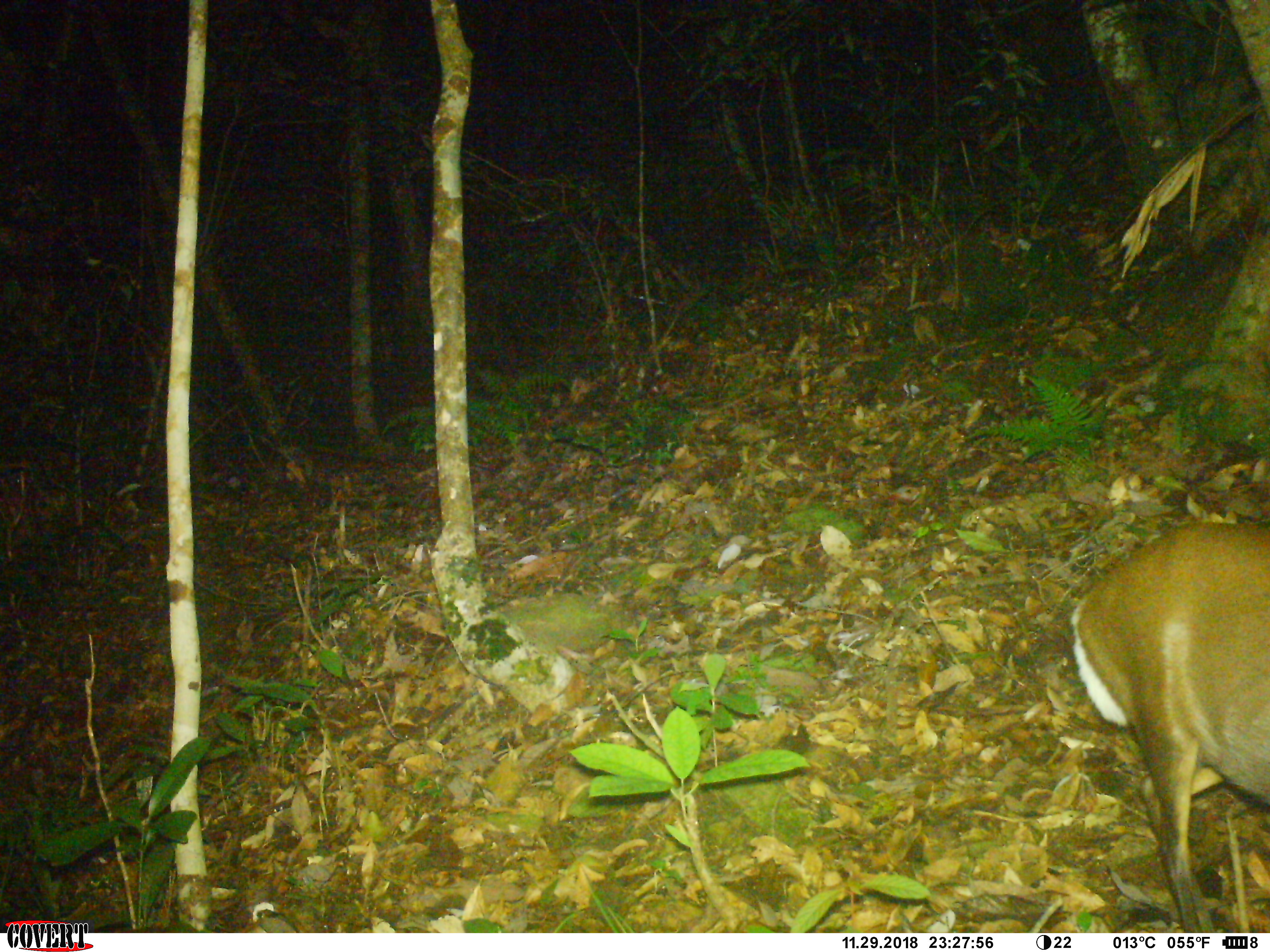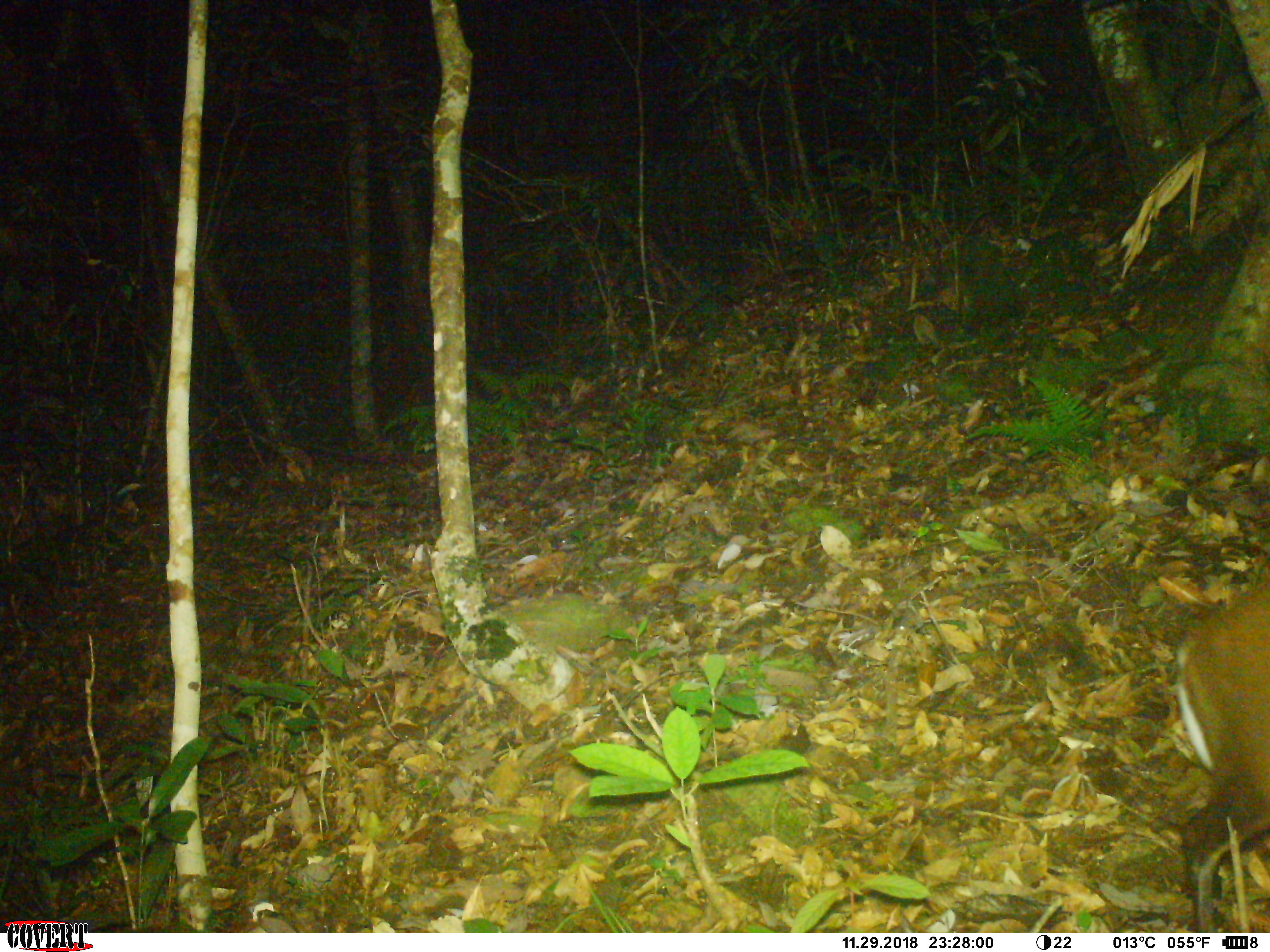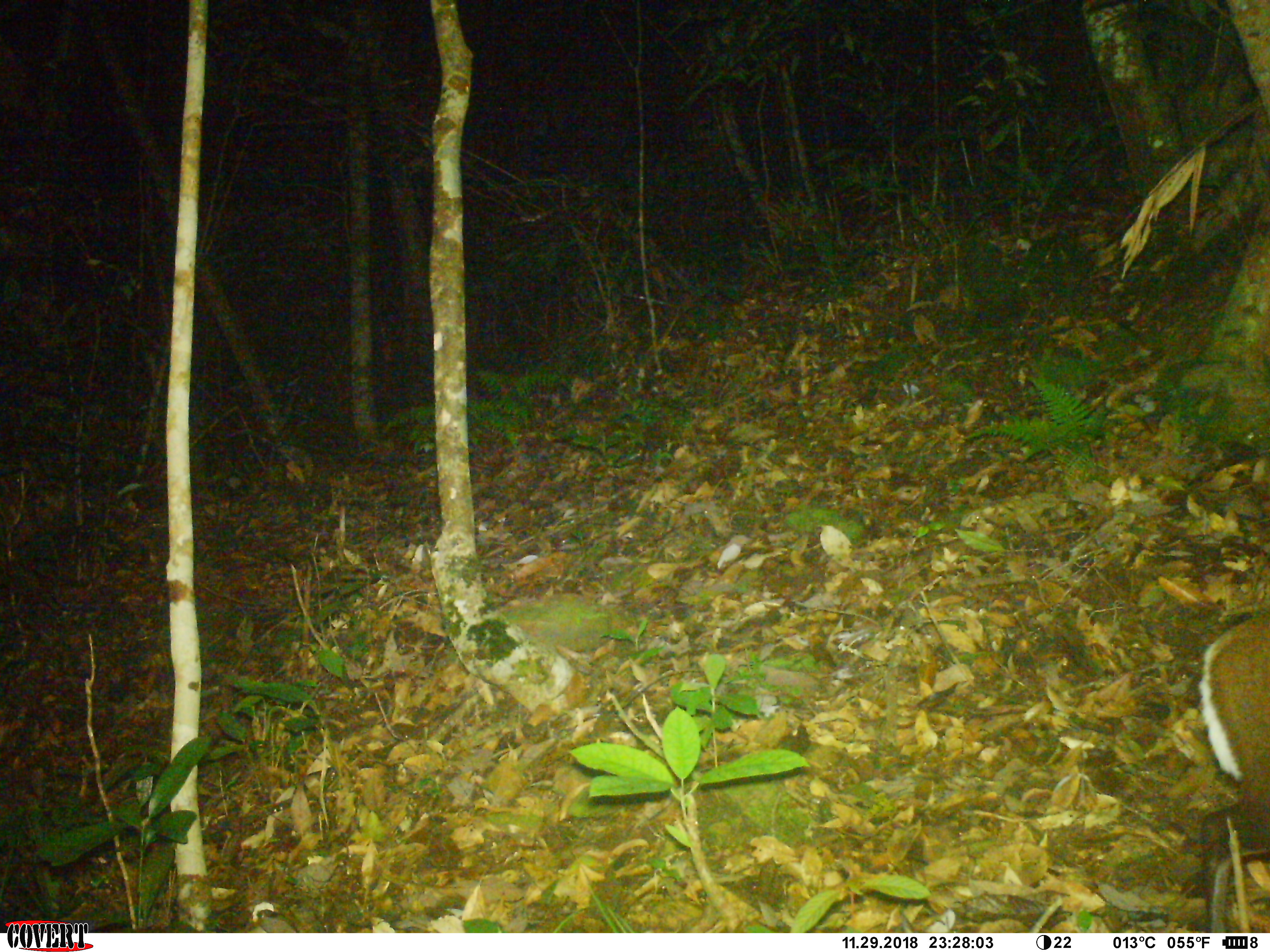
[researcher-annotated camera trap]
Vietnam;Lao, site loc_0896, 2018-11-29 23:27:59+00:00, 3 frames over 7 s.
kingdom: Animalia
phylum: Chordata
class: Mammalia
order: Artiodactyla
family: Cervidae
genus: Muntiacus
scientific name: Muntiacus rooseveltorum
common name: roosevelt's muntjac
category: roosevelts muntjac group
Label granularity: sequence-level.